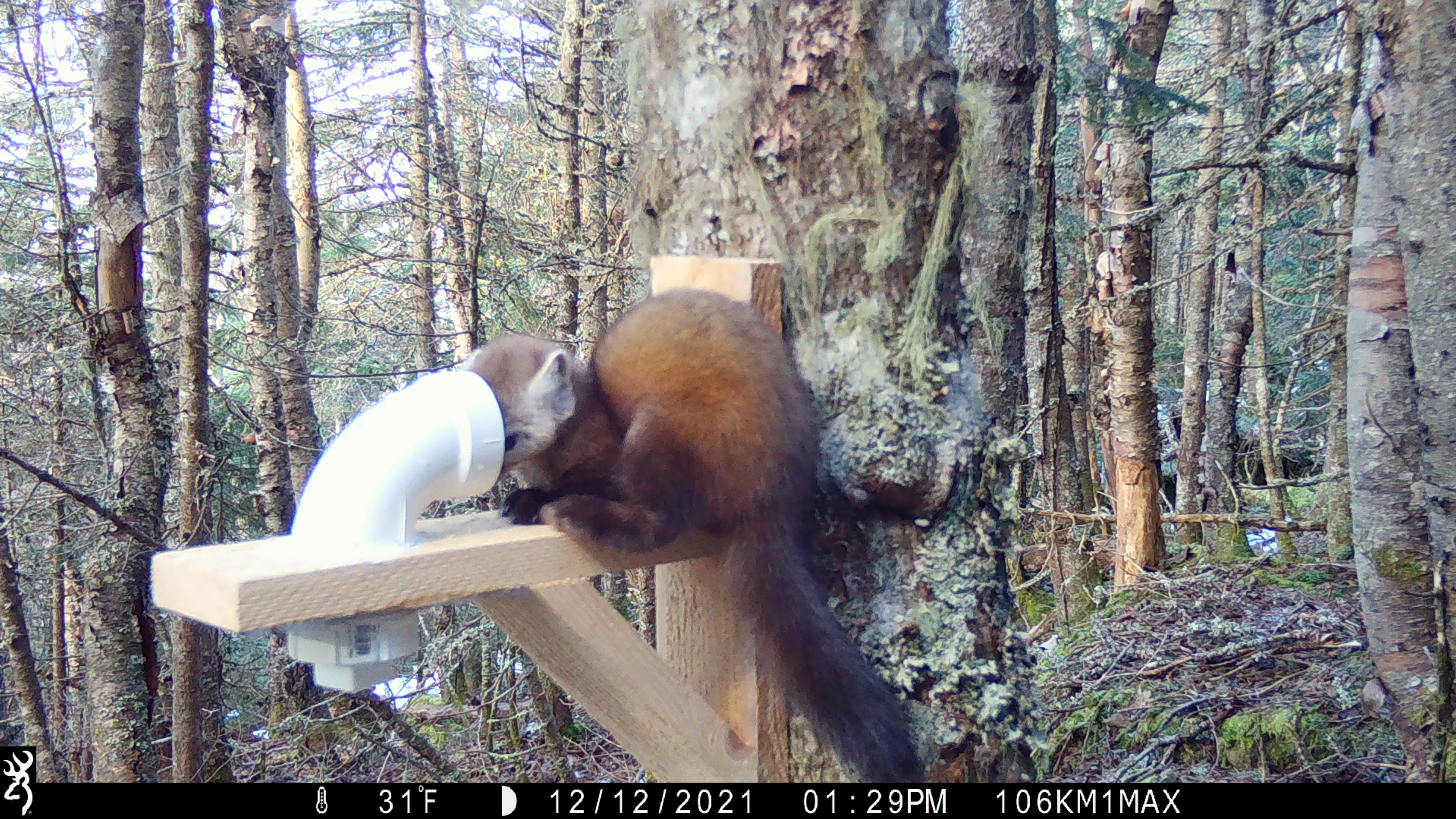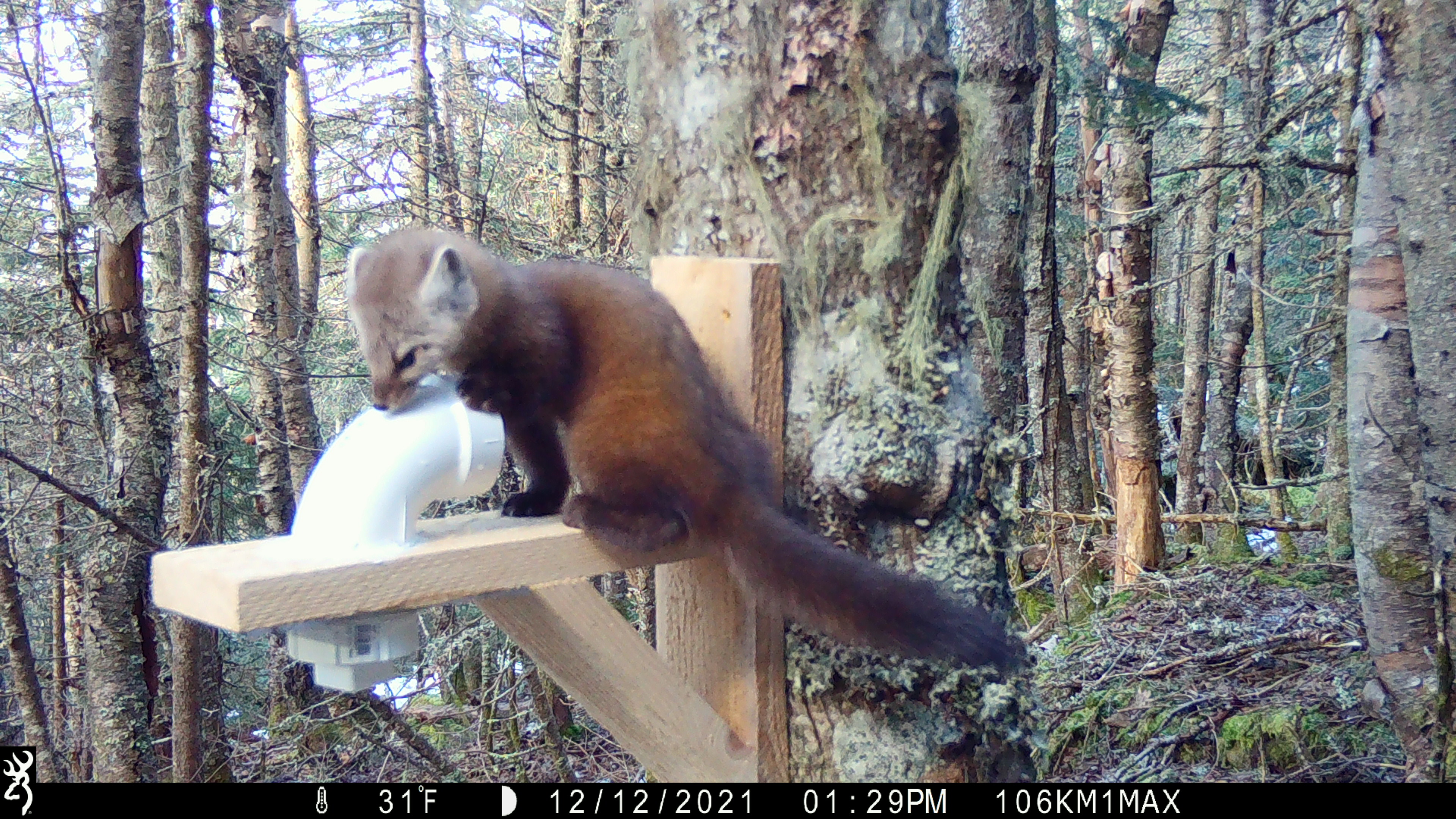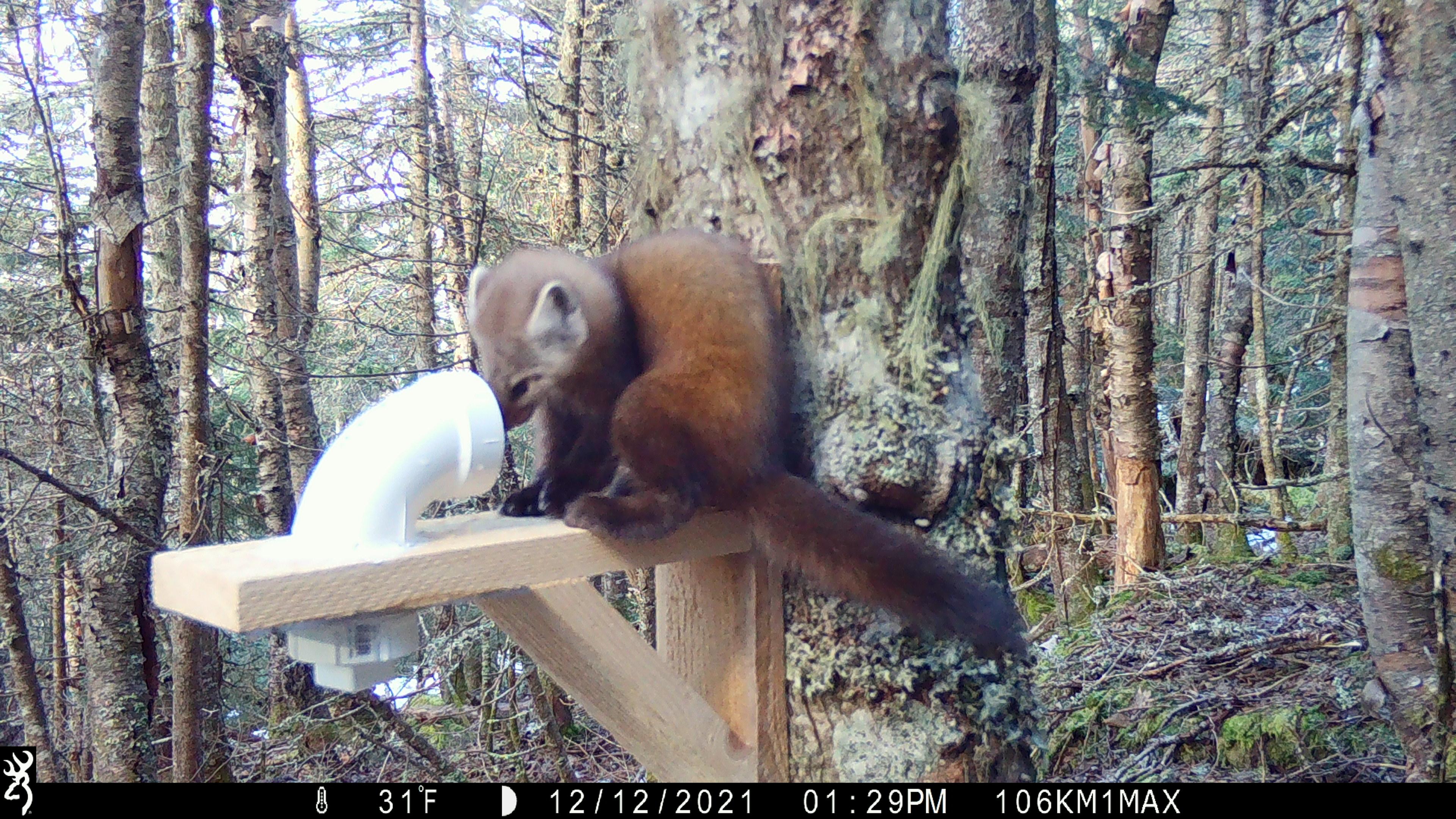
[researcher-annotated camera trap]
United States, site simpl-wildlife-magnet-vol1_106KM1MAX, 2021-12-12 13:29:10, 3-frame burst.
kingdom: Animalia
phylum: Chordata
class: Mammalia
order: Carnivora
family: Mustelidae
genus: Martes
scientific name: Martes americana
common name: american marten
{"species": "american marten (Martes americana)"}